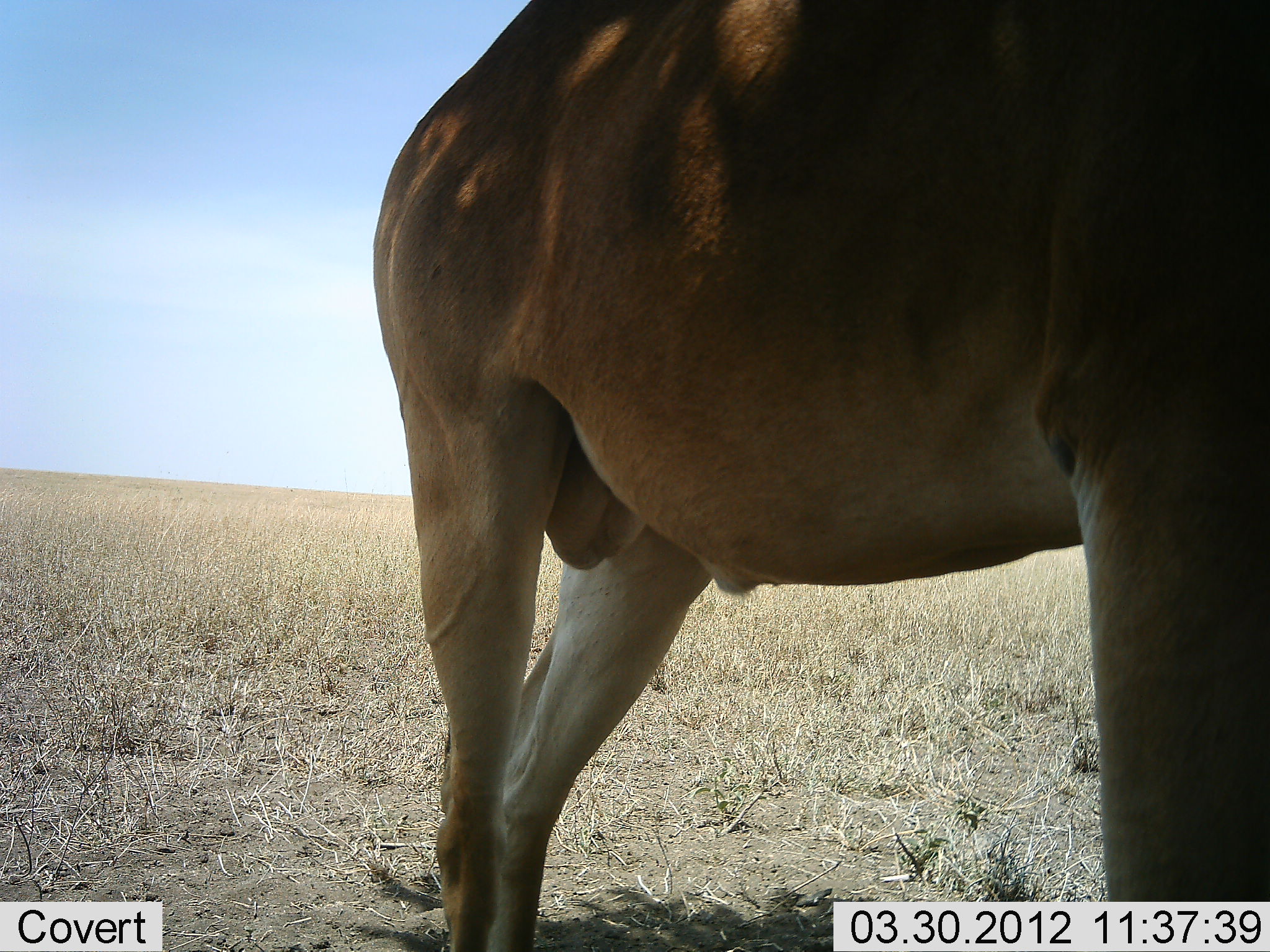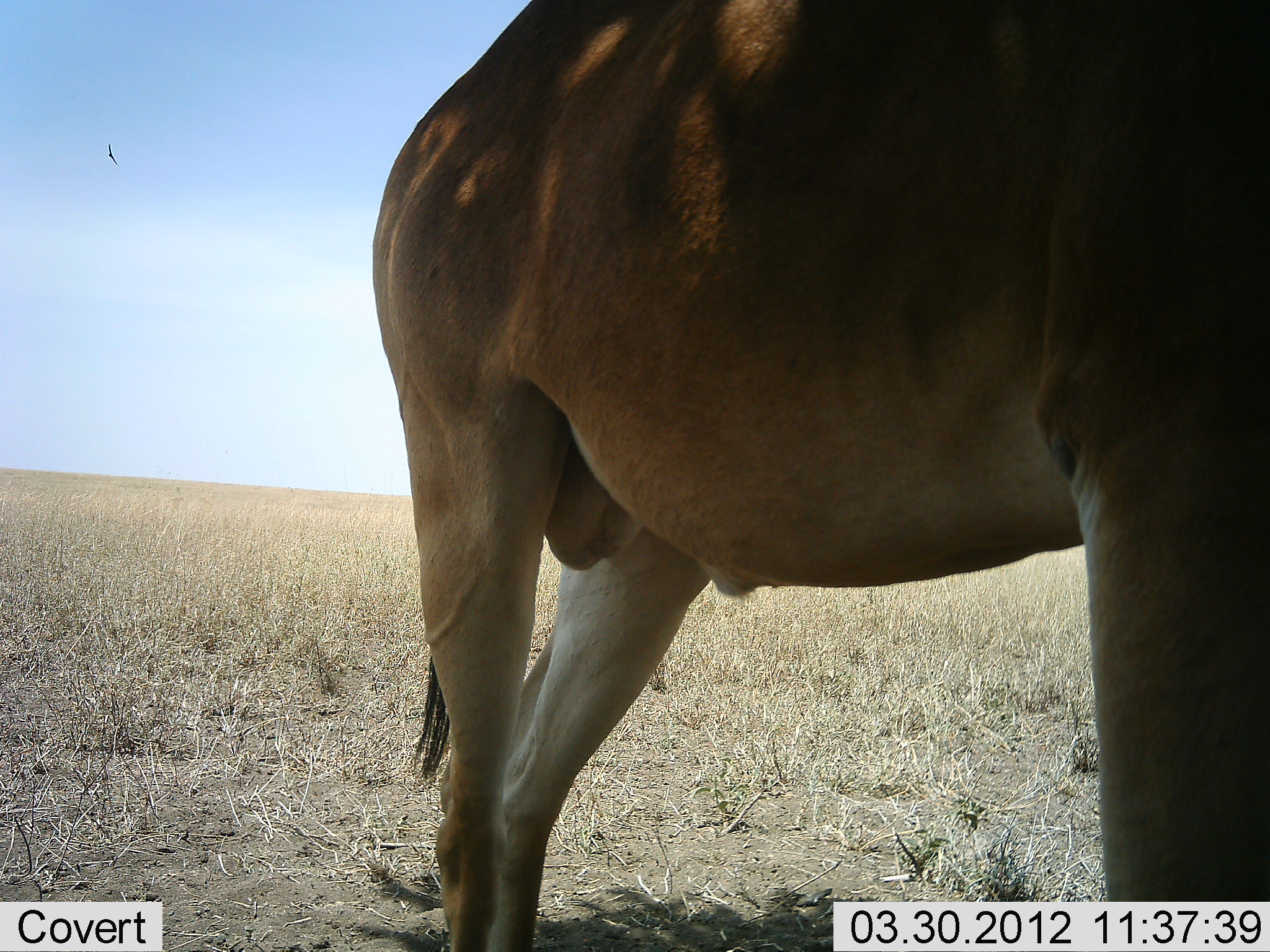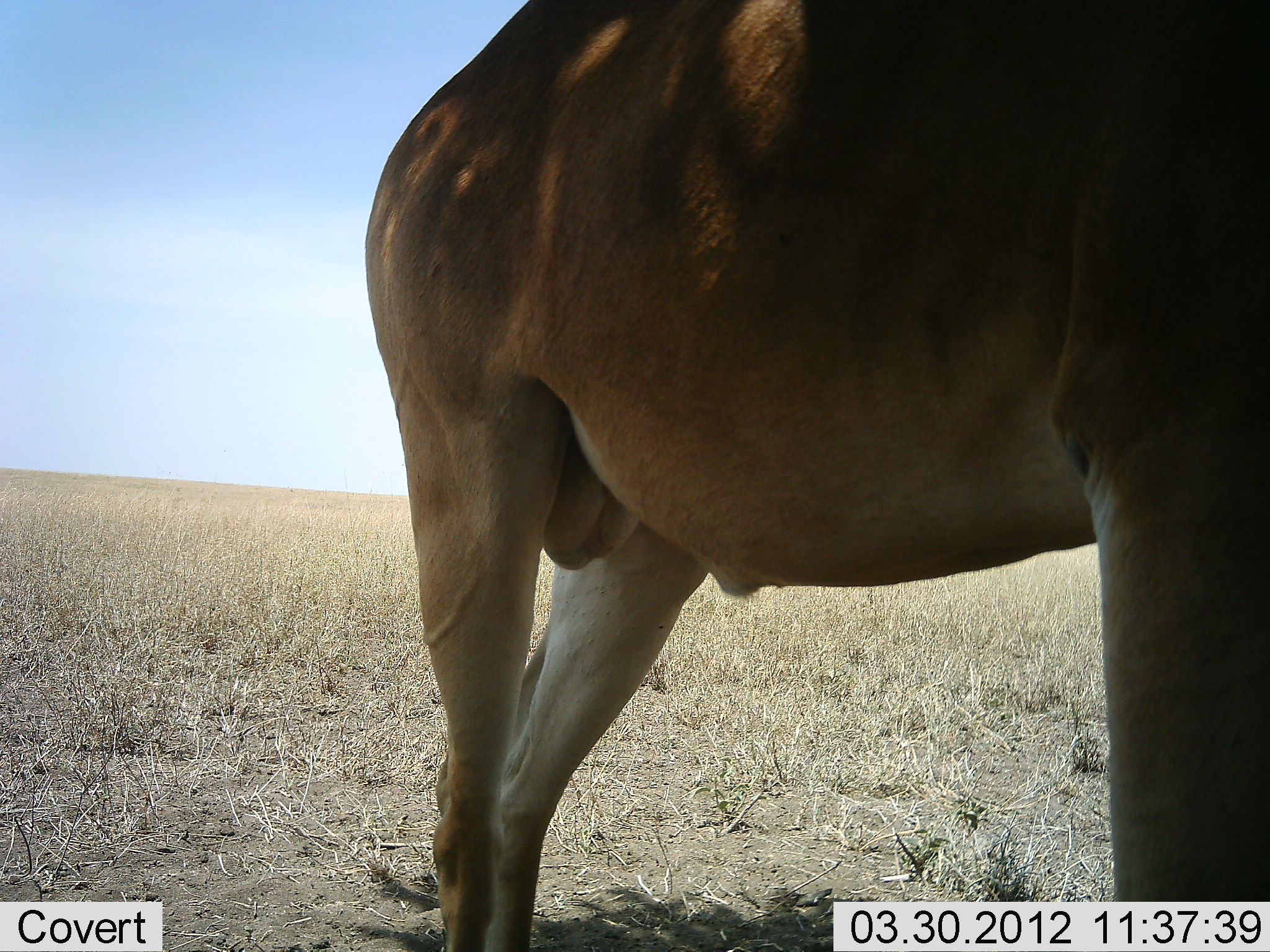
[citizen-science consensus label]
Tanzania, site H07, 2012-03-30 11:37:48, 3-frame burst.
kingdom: Animalia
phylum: Chordata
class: Mammalia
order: Artiodactyla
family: Bovidae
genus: Alcelaphus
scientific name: Alcelaphus buselaphus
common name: hartebeest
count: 1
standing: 100%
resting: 8%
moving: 0%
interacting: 0%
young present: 0%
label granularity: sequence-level